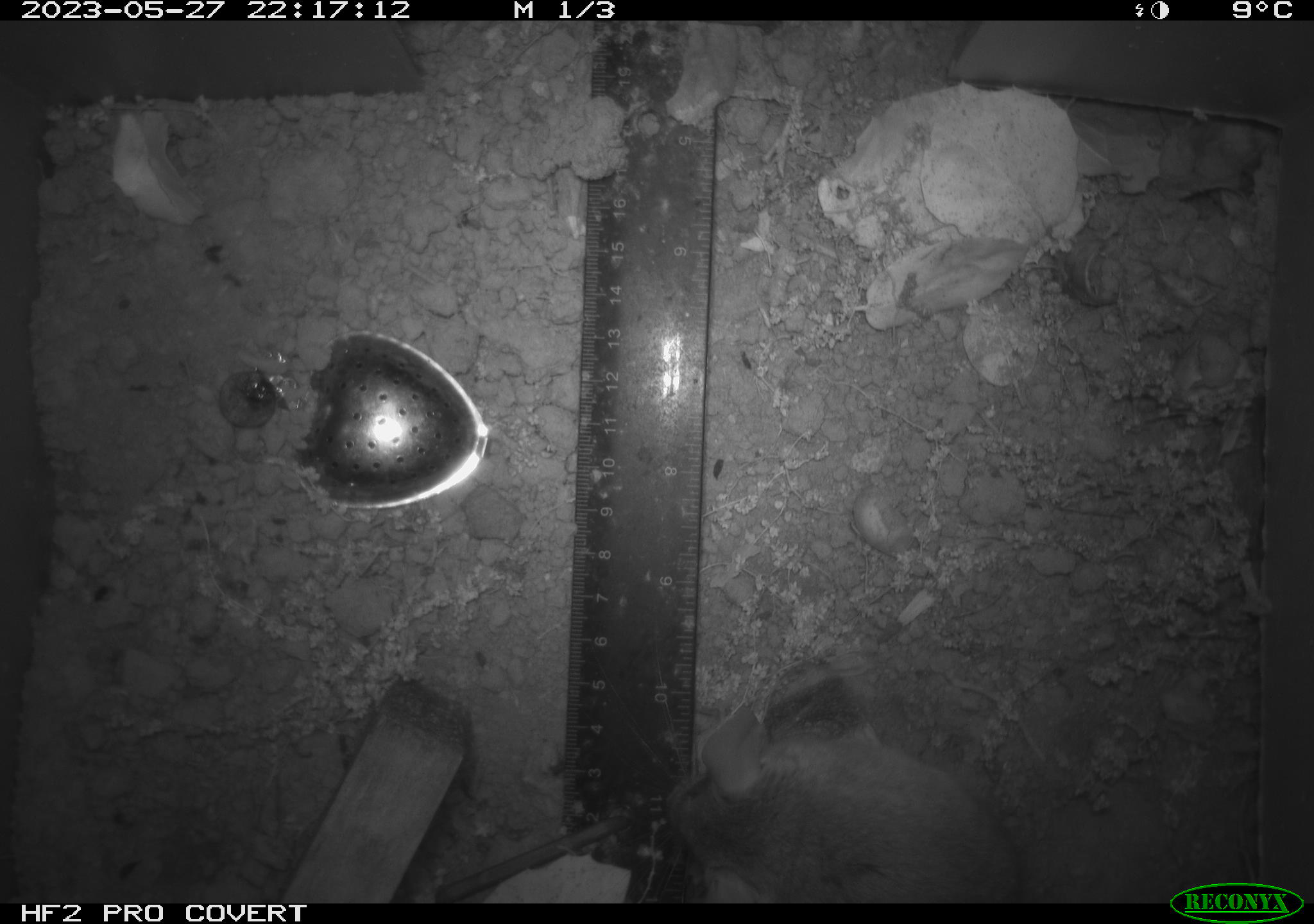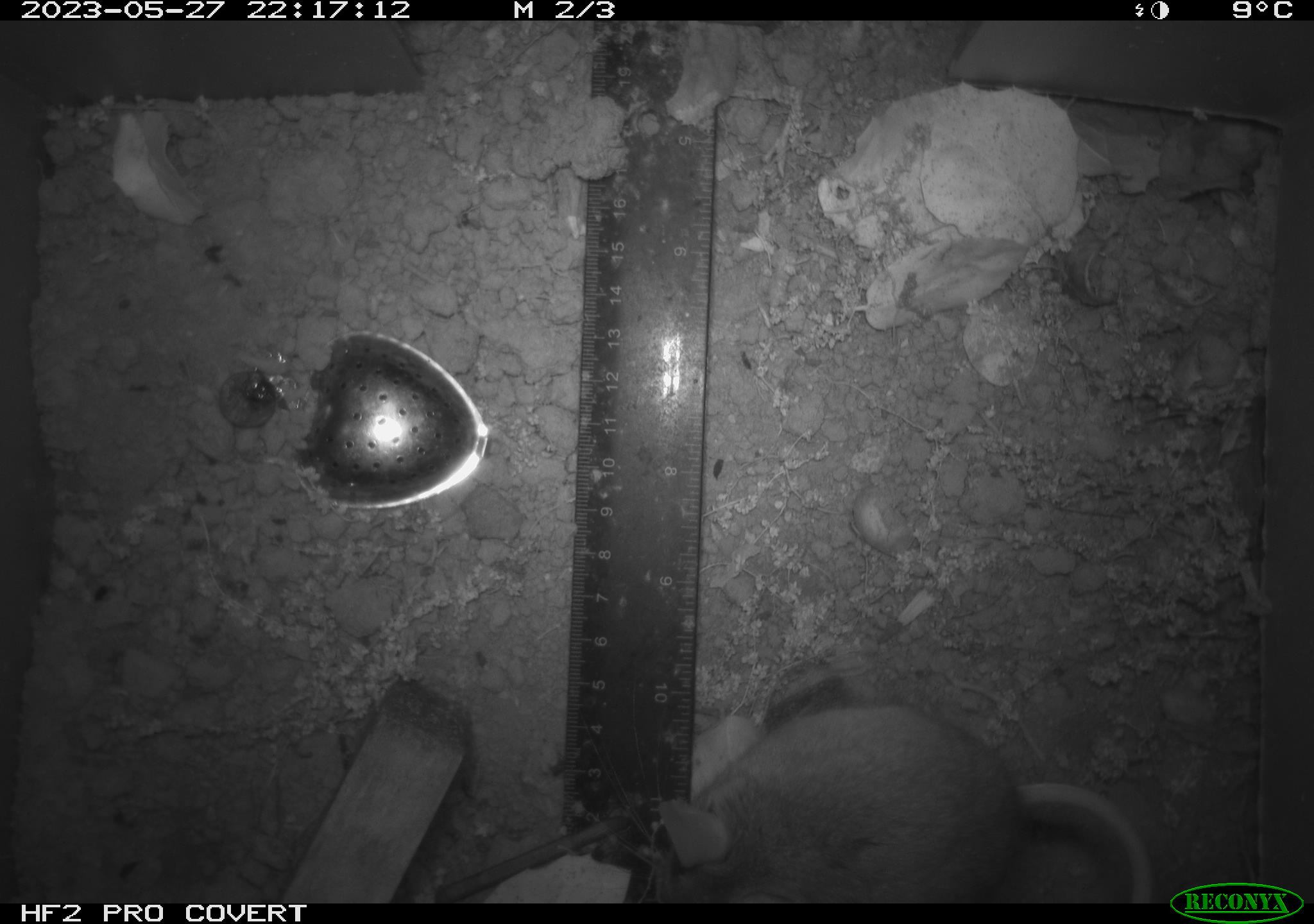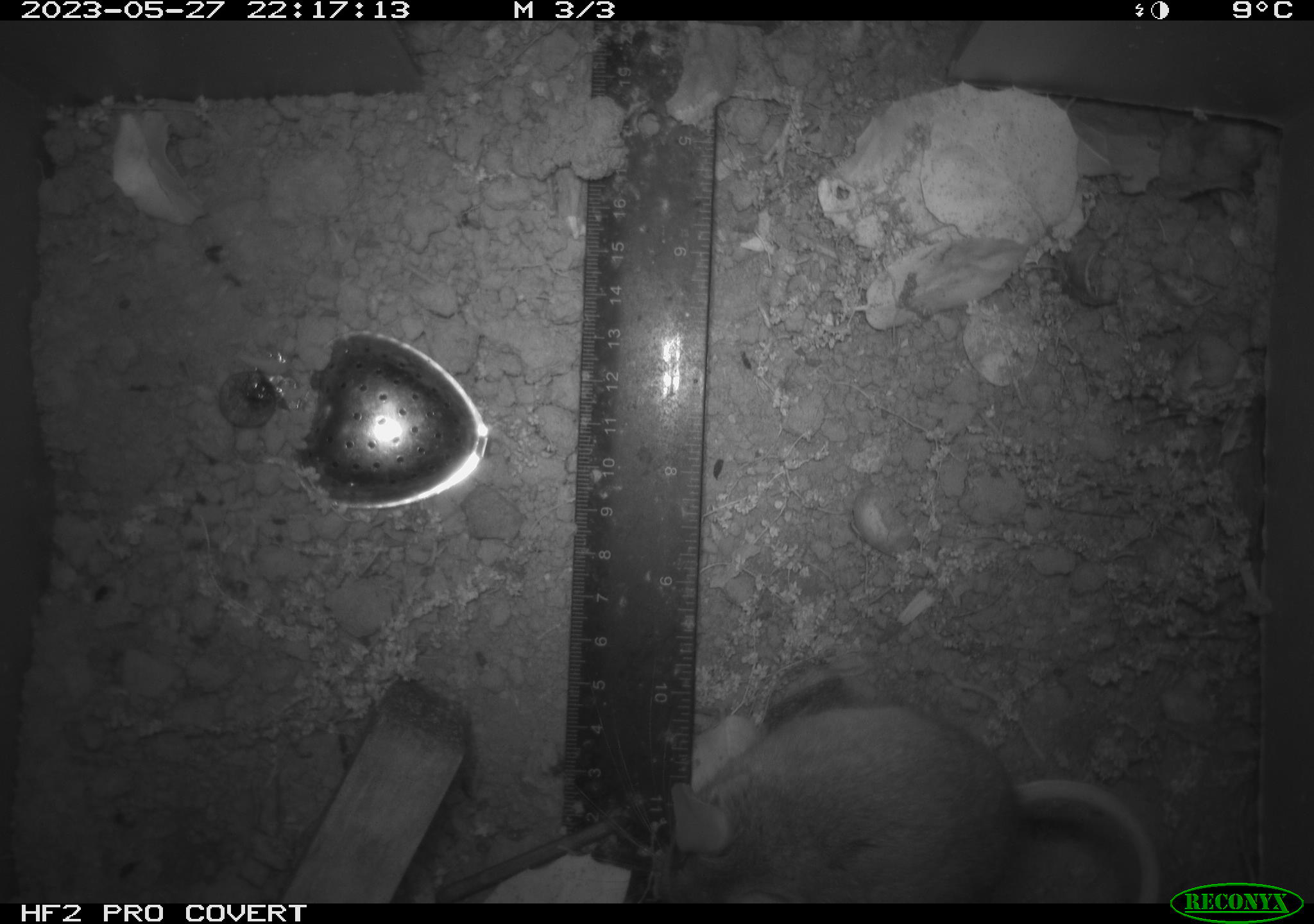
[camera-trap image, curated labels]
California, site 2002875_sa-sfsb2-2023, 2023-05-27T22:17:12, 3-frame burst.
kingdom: Animalia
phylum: Chordata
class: Mammalia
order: Rodentia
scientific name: Rodentia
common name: mouse species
Mouse species (Rodentia).